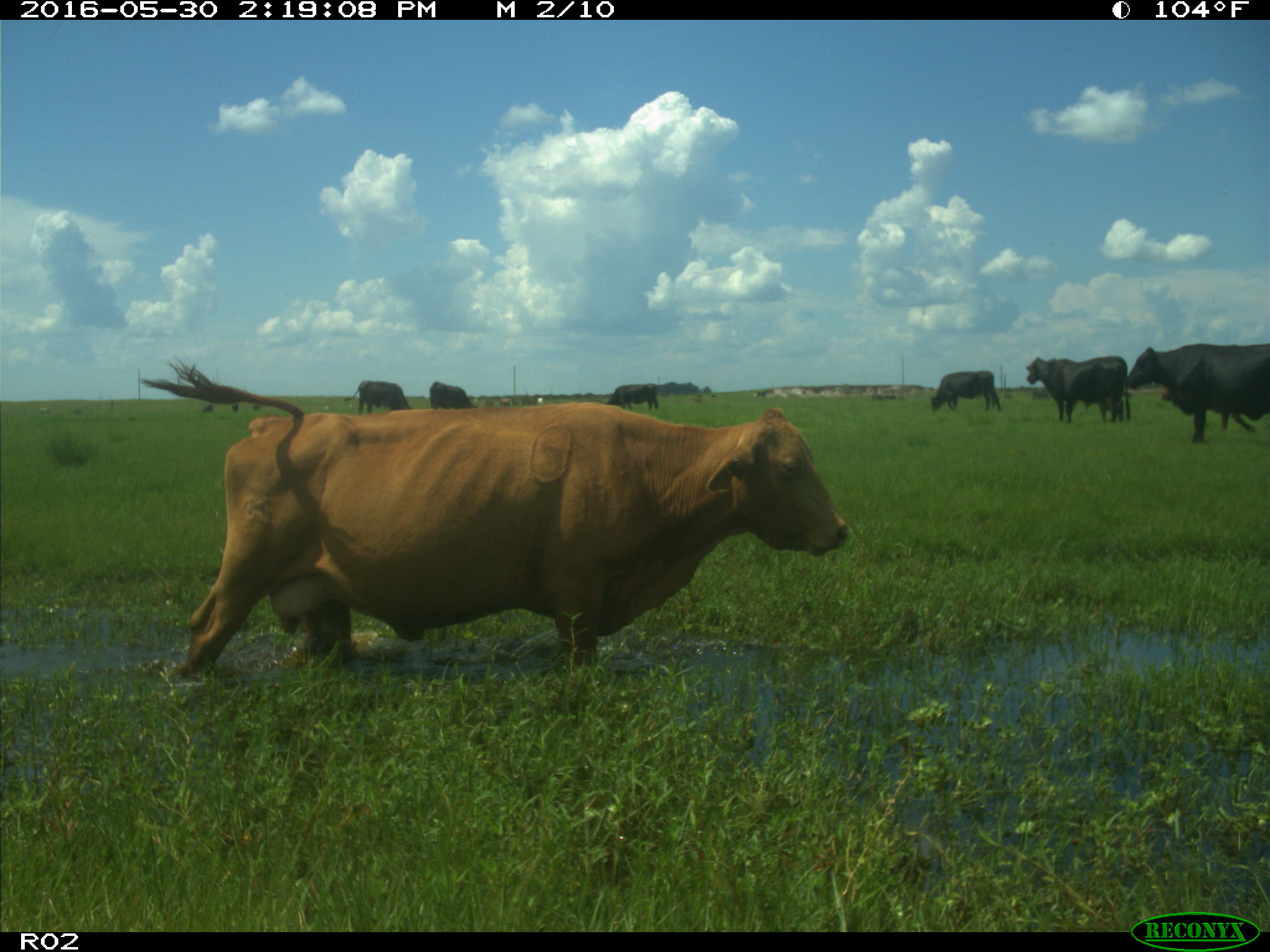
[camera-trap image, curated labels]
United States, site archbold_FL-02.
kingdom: Animalia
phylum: Chordata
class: Mammalia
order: Artiodactyla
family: Bovidae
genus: Bos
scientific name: Bos taurus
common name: domestic cow